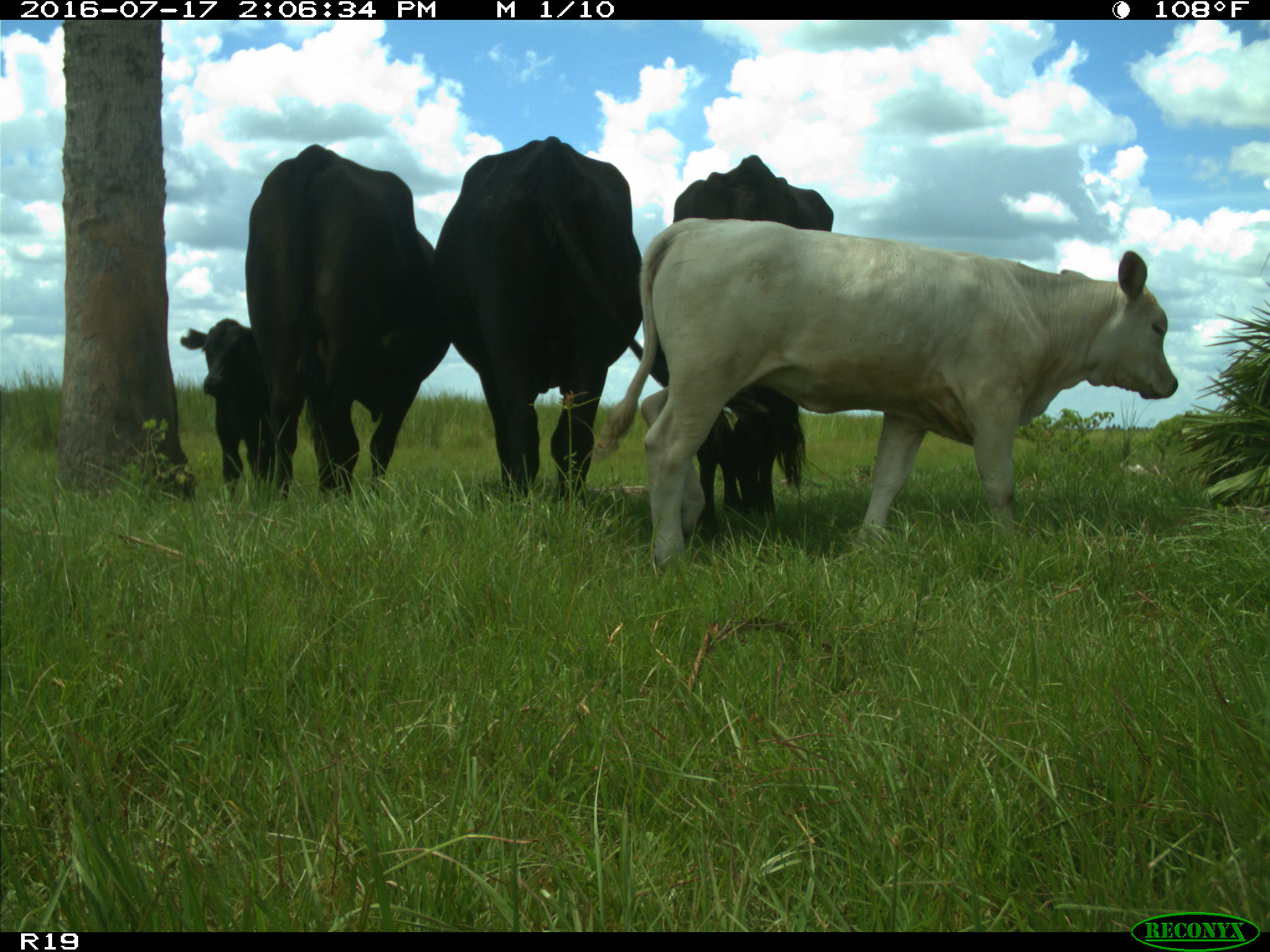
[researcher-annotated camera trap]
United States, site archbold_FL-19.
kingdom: Animalia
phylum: Chordata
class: Mammalia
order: Artiodactyla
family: Bovidae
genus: Bos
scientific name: Bos taurus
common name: domestic cow